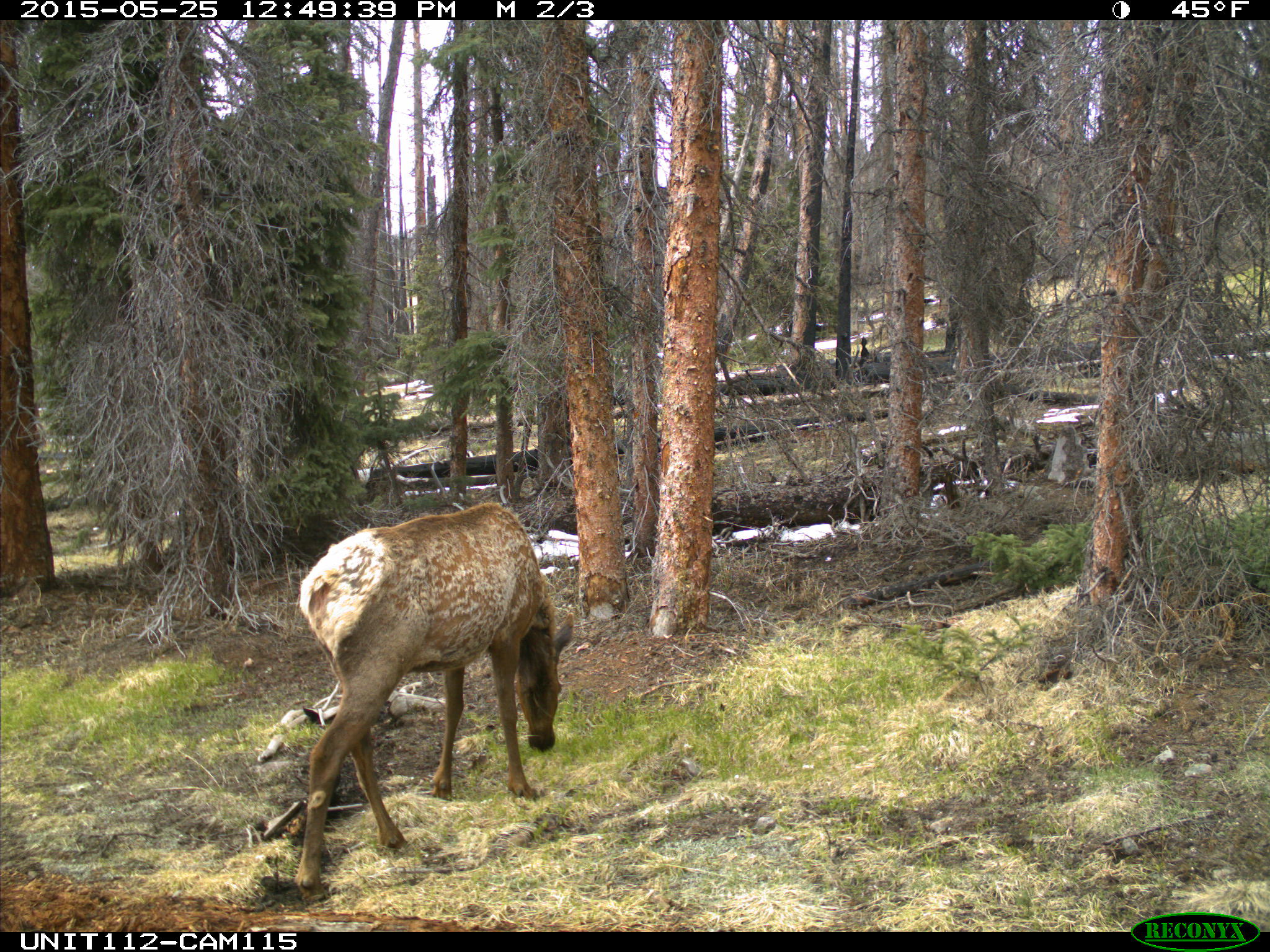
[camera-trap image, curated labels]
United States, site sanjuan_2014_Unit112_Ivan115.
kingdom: Animalia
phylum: Chordata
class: Mammalia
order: Artiodactyla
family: Cervidae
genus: Cervus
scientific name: Cervus elaphus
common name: red deer